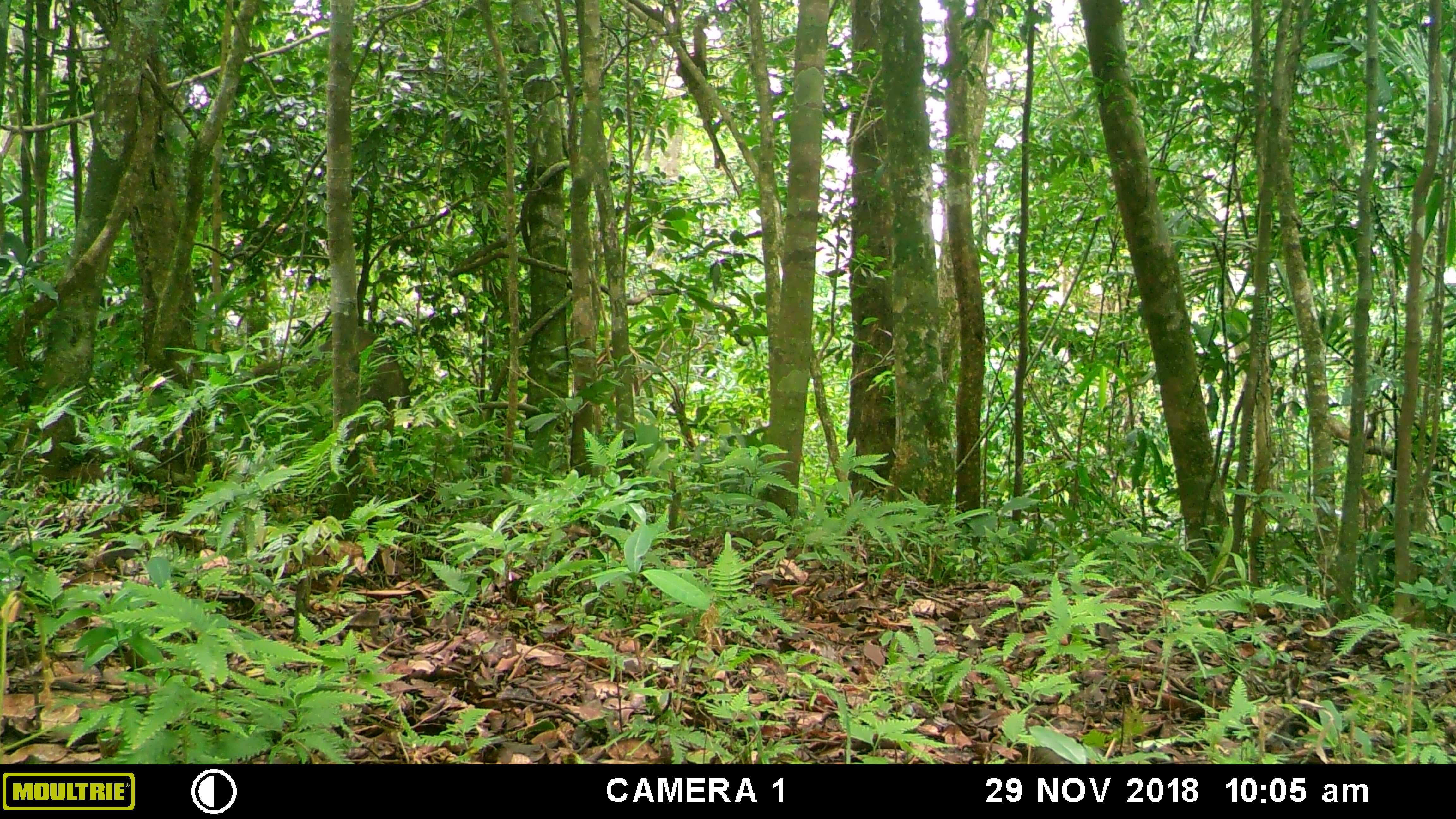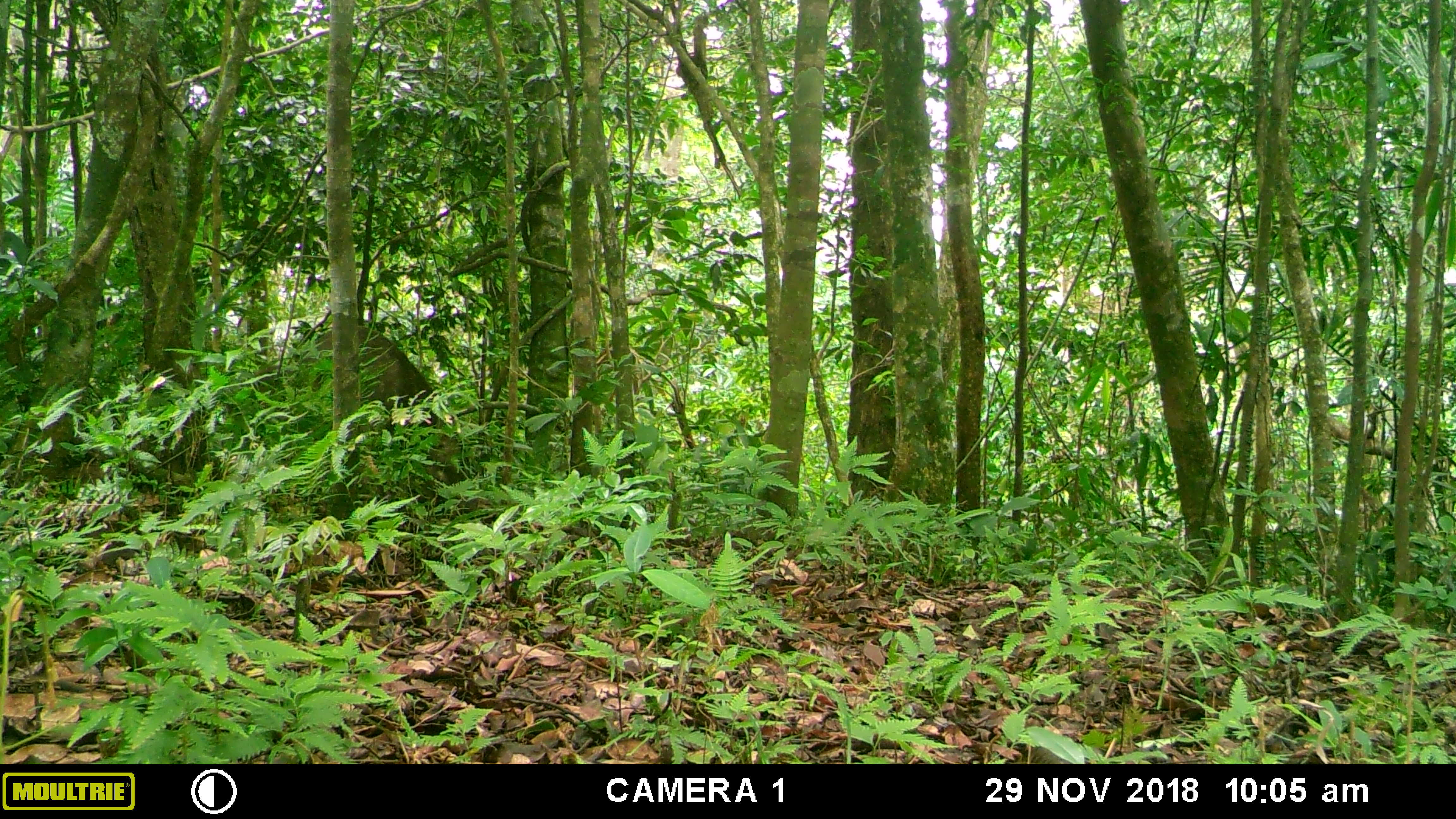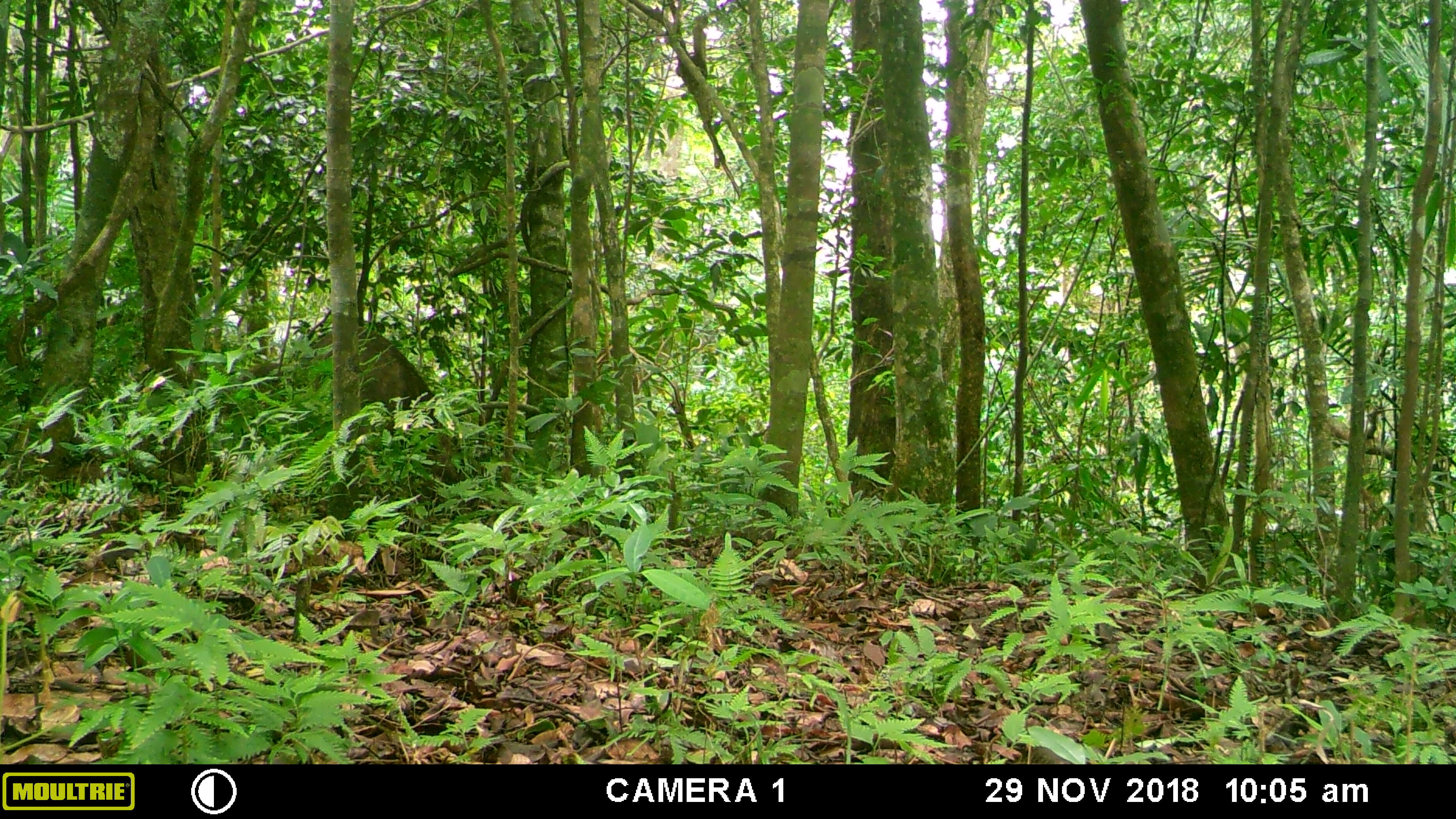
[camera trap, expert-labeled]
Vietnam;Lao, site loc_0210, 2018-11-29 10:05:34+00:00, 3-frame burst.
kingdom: Animalia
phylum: Chordata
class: Mammalia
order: Artiodactyla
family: Suidae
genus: Sus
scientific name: Sus scrofa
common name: eurasian wild pig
Eurasian wild pig (Sus scrofa). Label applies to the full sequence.